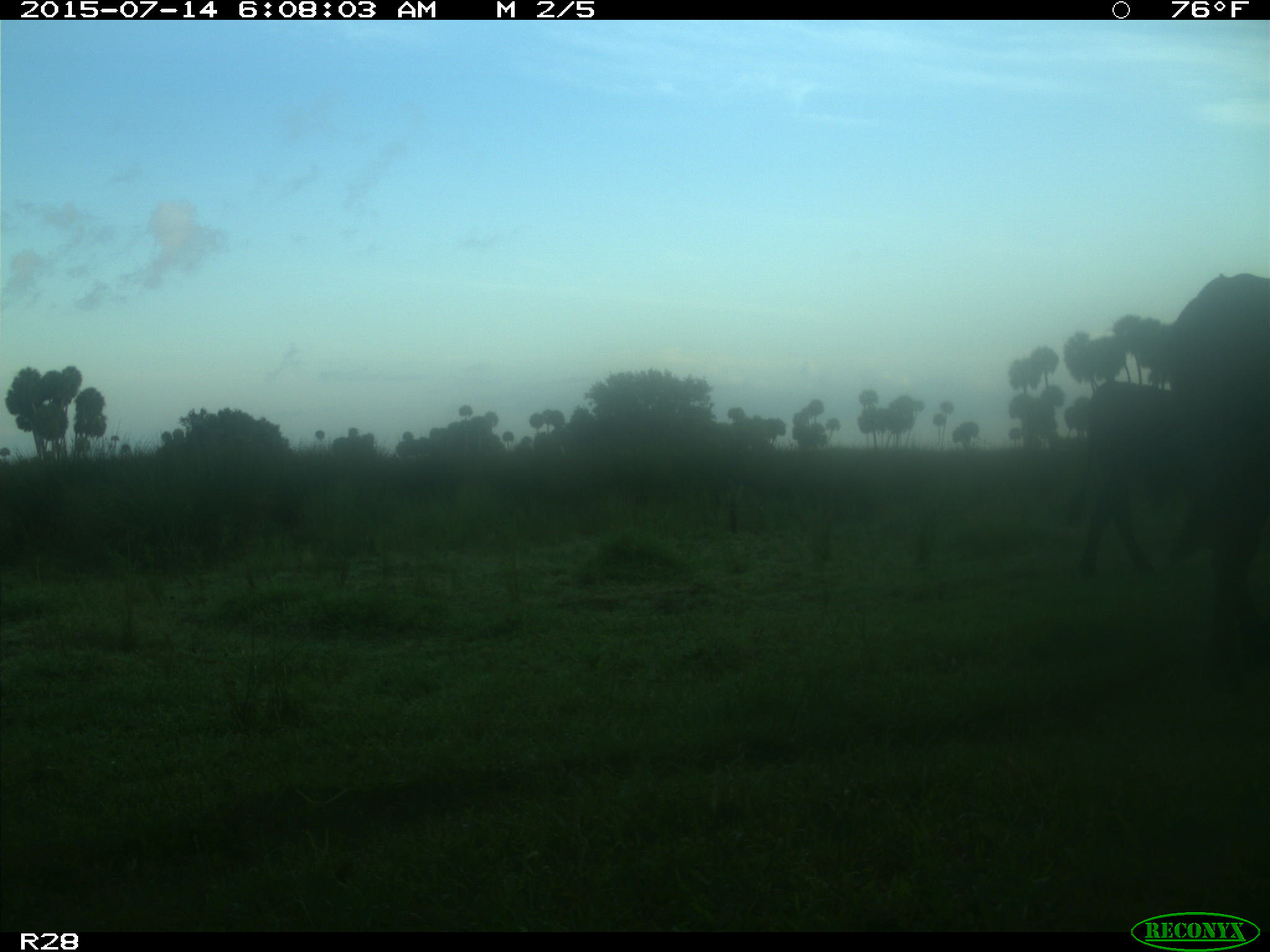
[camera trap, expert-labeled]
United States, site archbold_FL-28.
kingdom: Animalia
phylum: Chordata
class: Mammalia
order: Artiodactyla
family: Bovidae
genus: Bos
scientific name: Bos taurus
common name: domestic cow